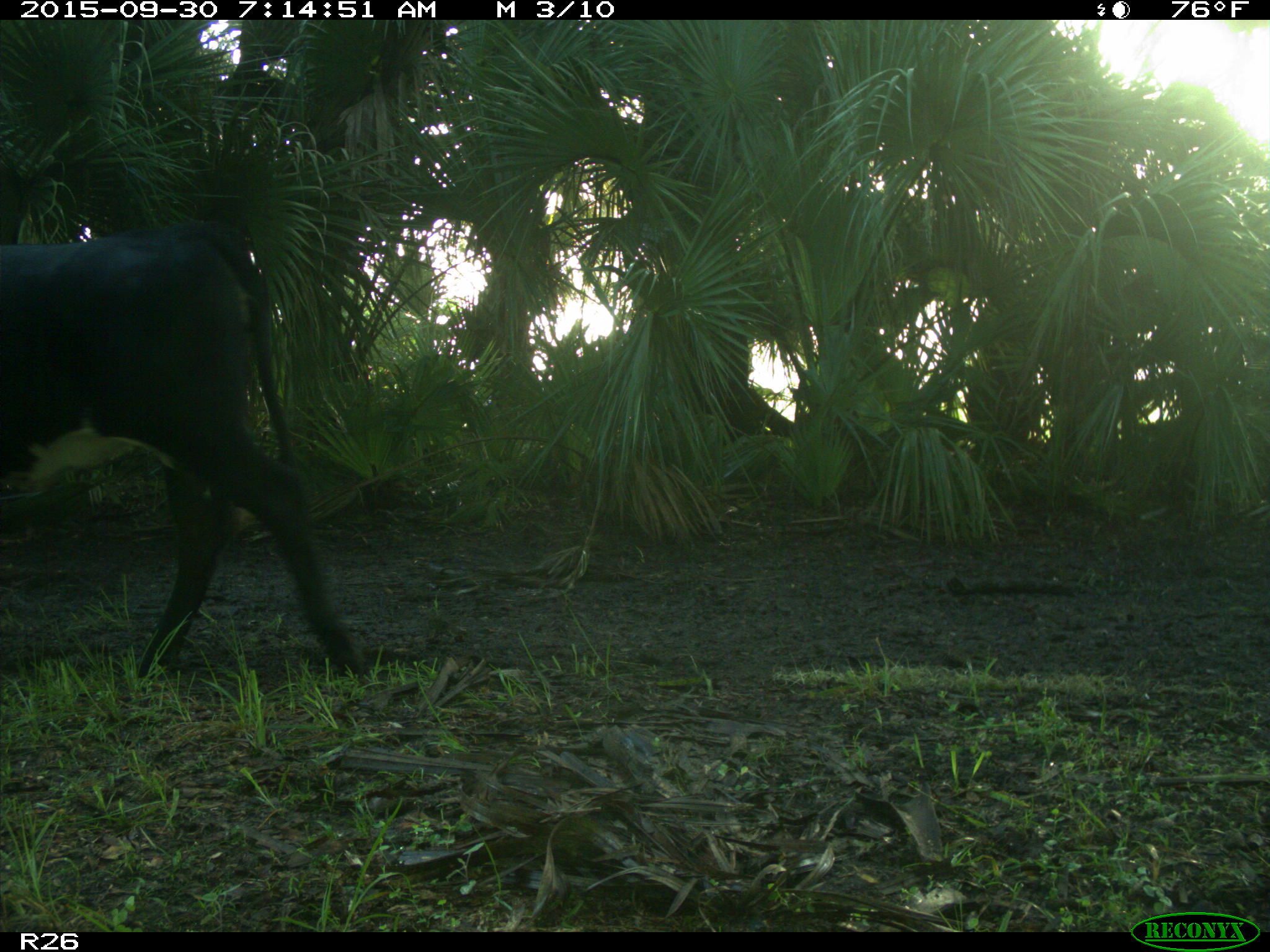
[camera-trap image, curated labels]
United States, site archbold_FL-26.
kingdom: Animalia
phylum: Chordata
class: Mammalia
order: Artiodactyla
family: Bovidae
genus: Bos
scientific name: Bos taurus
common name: domestic cow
Bos taurus (domestic cow).